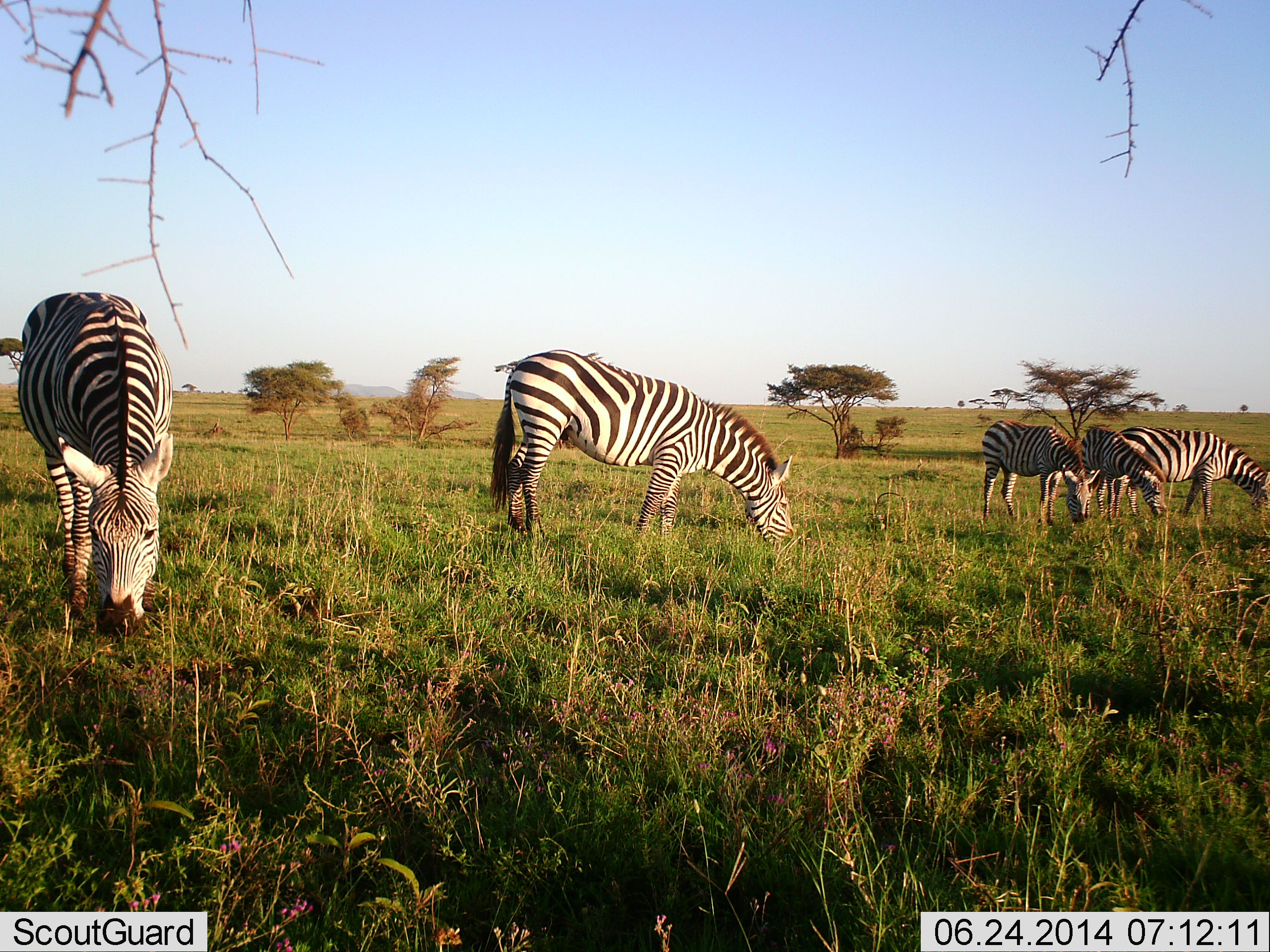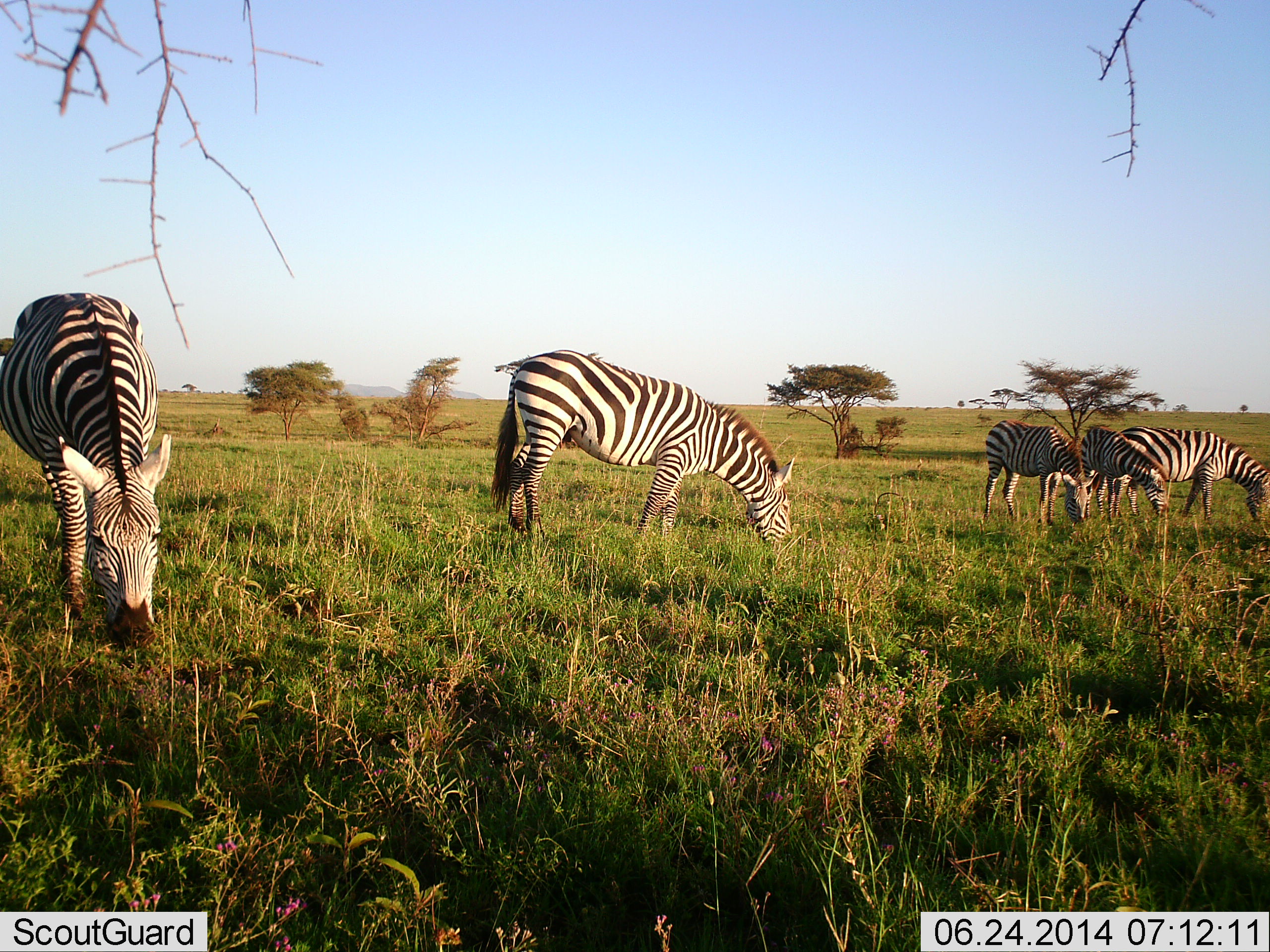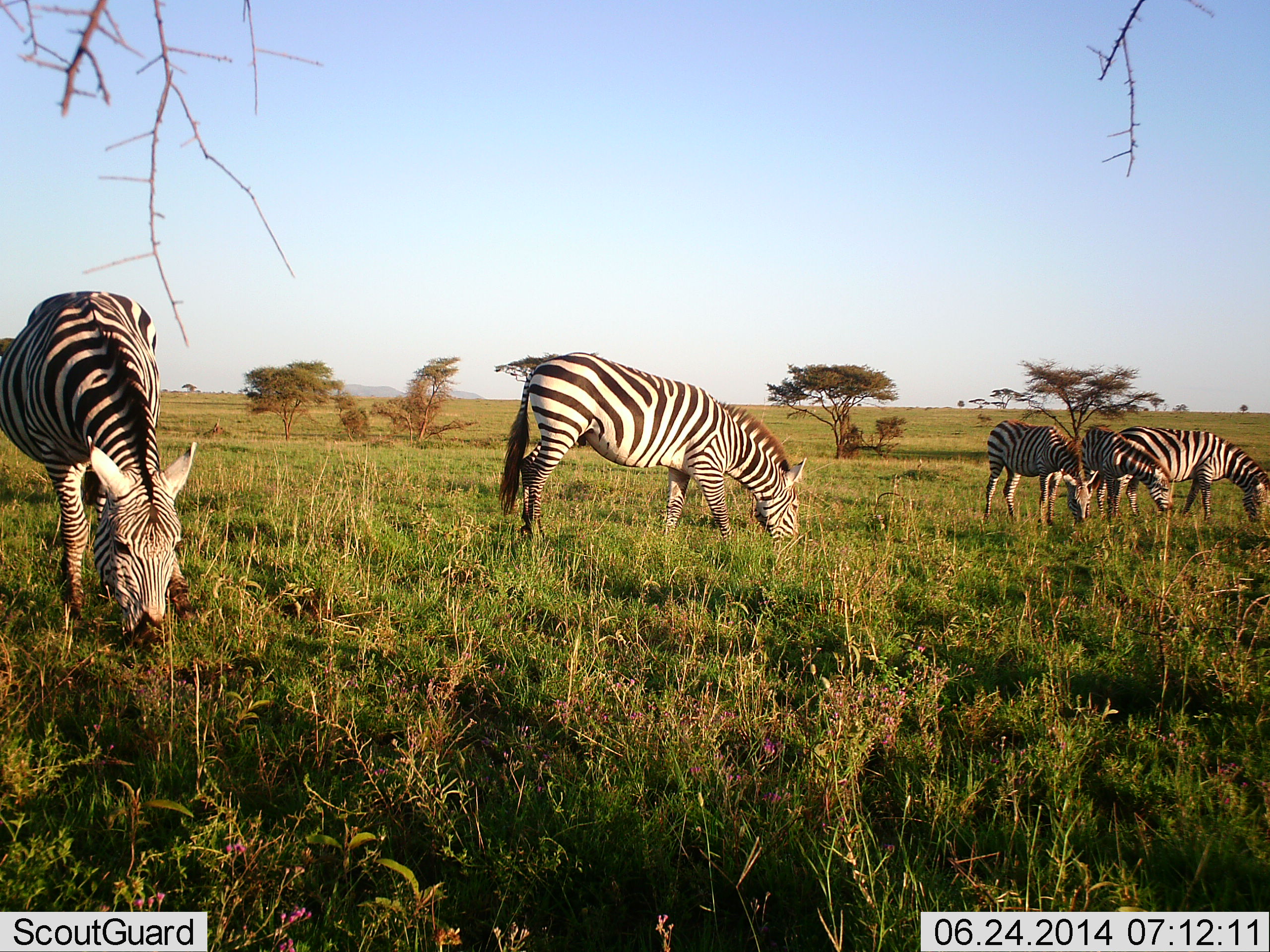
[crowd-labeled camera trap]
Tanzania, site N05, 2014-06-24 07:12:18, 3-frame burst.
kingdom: Animalia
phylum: Chordata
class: Mammalia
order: Perissodactyla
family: Equidae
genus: Equus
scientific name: Equus quagga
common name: plains zebra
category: zebra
Zebra (plains zebra) (Equus quagga), count 5. Behavior (volunteer vote fractions): standing 9%, resting 0%, moving 9%, interacting 0%. Young present (vote fraction): 0%. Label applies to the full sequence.